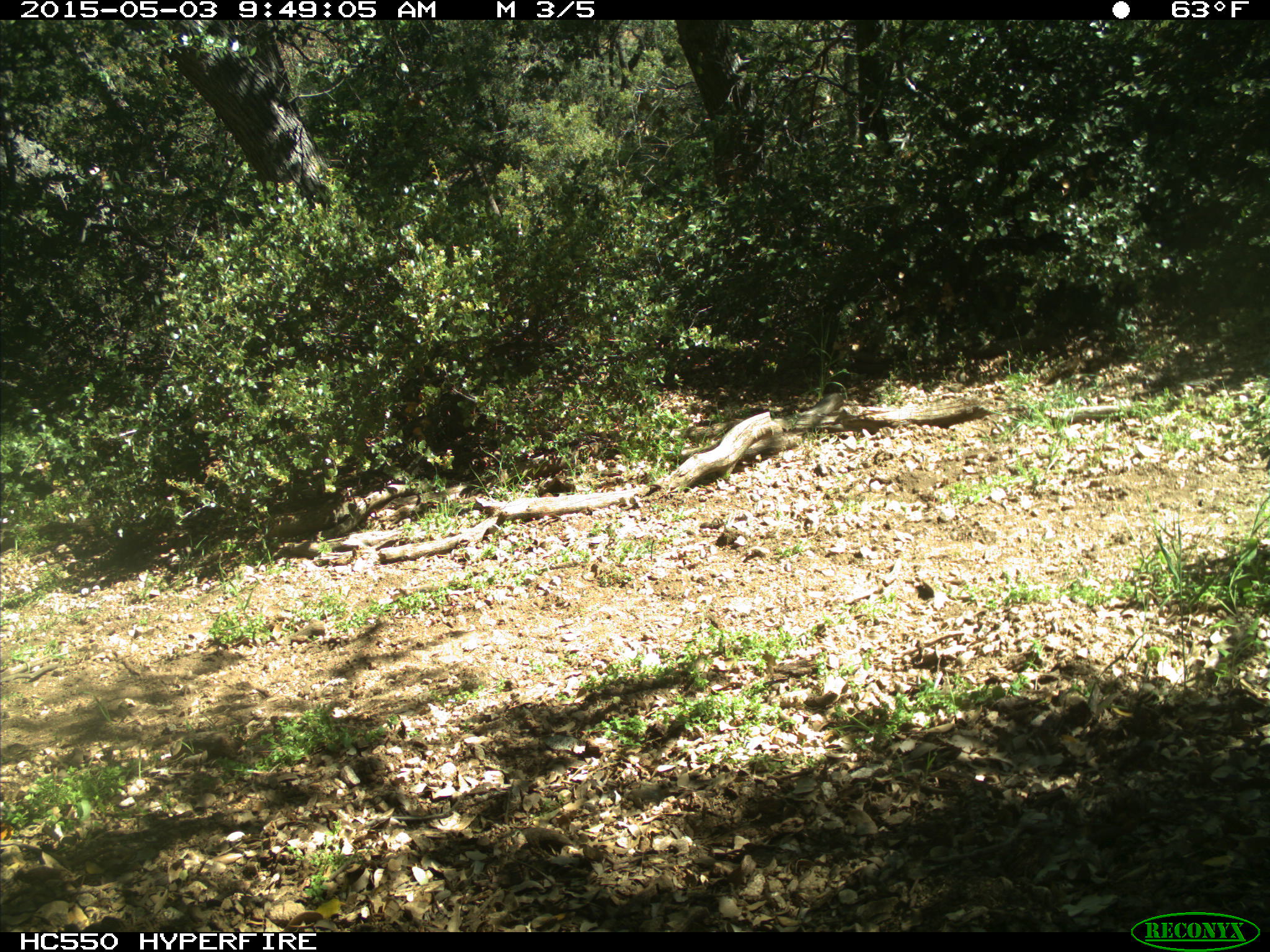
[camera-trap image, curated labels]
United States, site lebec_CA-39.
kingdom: Animalia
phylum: Chordata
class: Mammalia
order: Artiodactyla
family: Bovidae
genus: Bos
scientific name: Bos taurus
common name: domestic cow